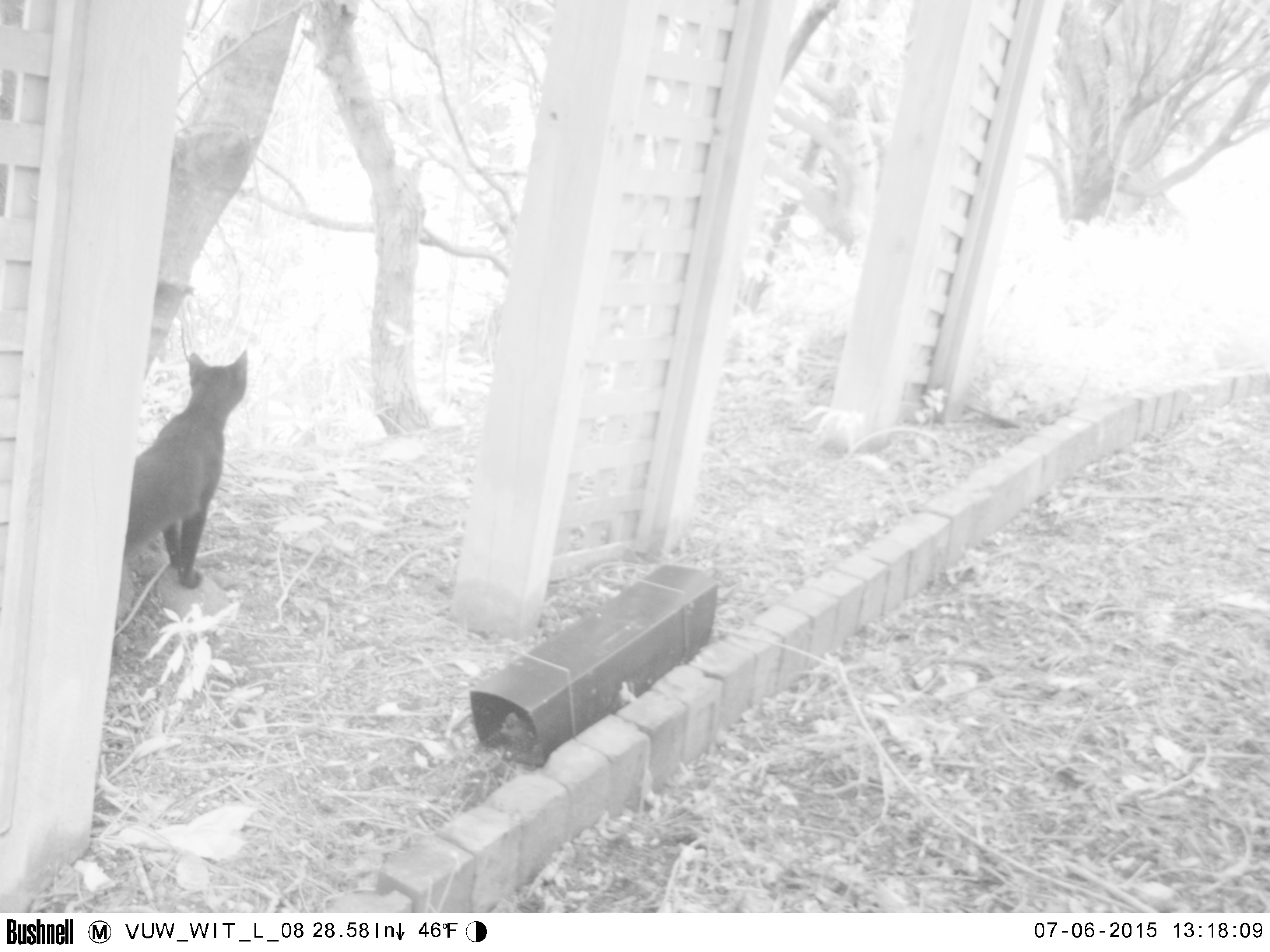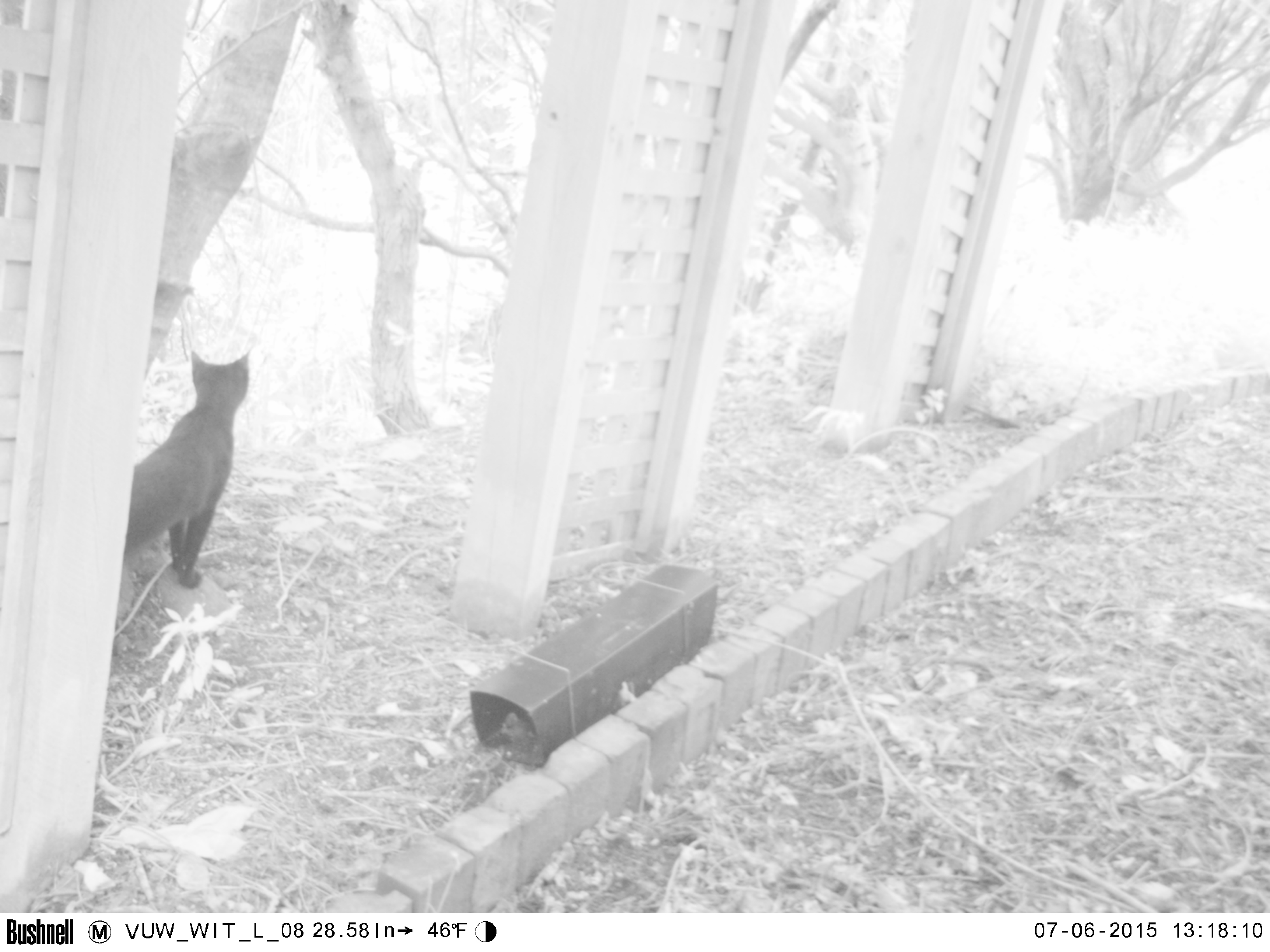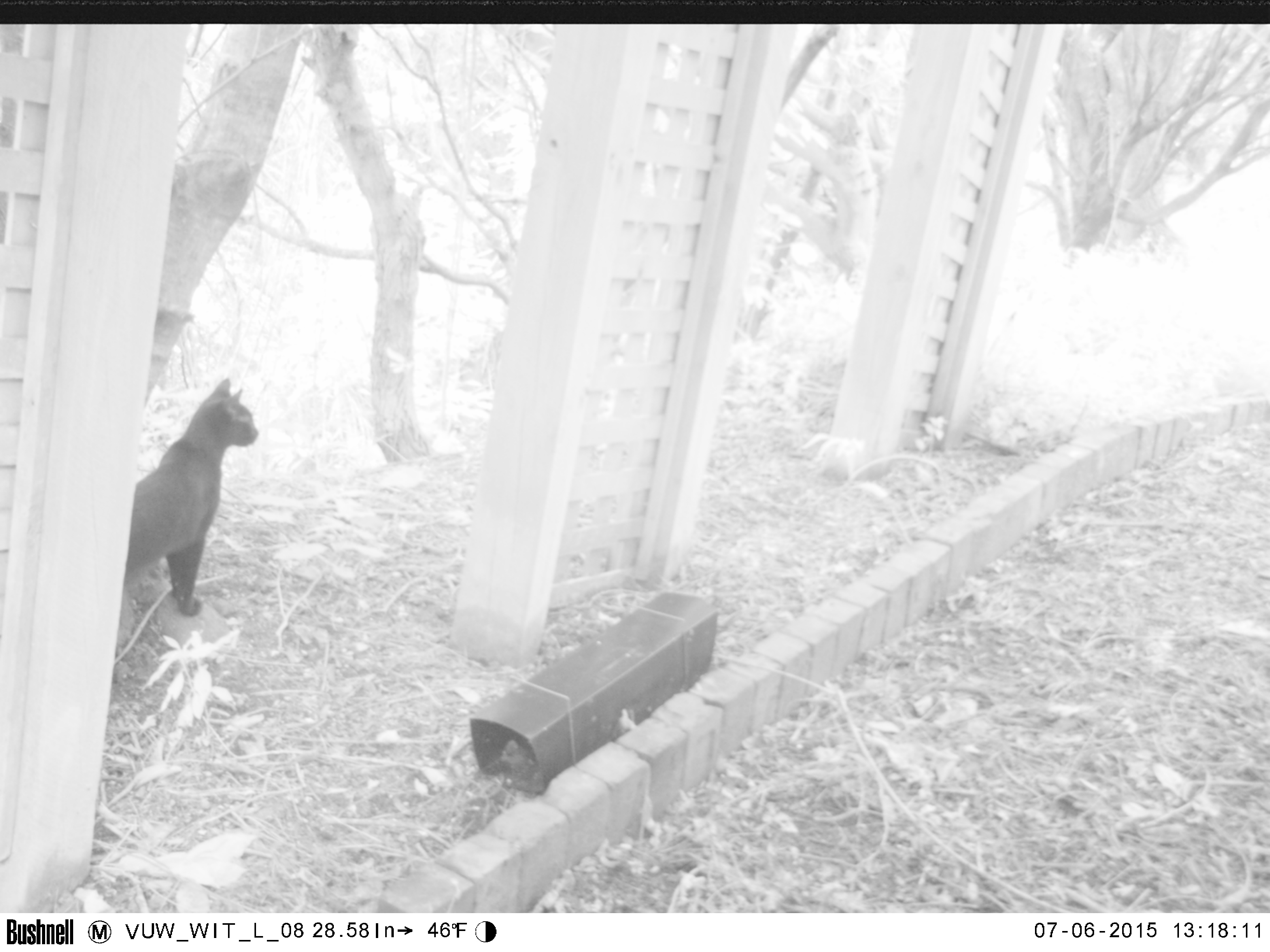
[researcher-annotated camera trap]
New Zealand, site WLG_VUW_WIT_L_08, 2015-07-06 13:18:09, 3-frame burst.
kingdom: Animalia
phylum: Chordata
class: Mammalia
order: Carnivora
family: Felidae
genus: Felis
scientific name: Felis catus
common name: domestic cat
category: cat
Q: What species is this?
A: Cat (domestic cat) (Felis catus).